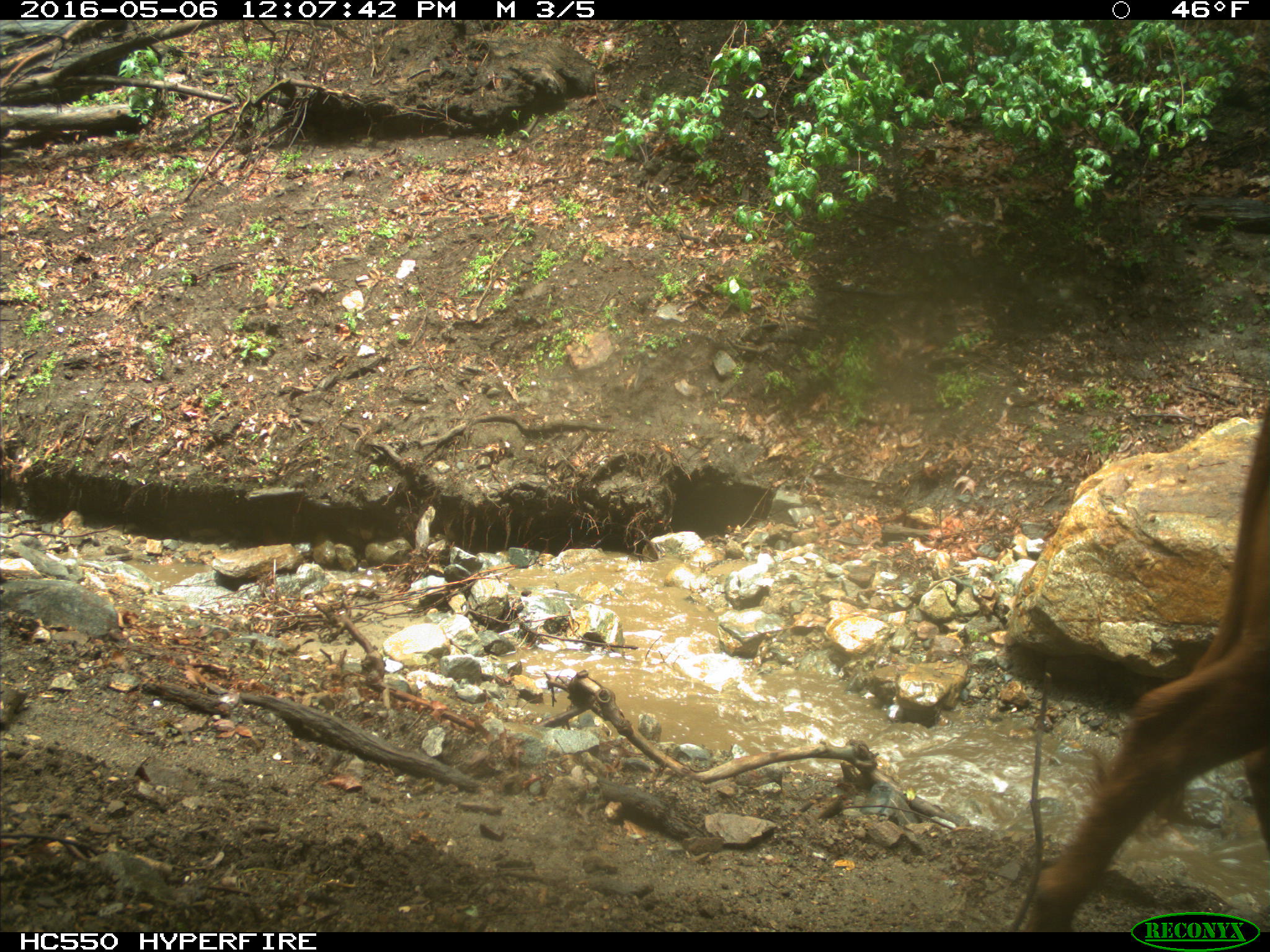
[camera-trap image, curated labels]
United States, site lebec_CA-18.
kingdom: Animalia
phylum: Chordata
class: Mammalia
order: Artiodactyla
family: Bovidae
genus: Bos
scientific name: Bos taurus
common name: domestic cow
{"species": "Bos taurus (domestic cow)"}